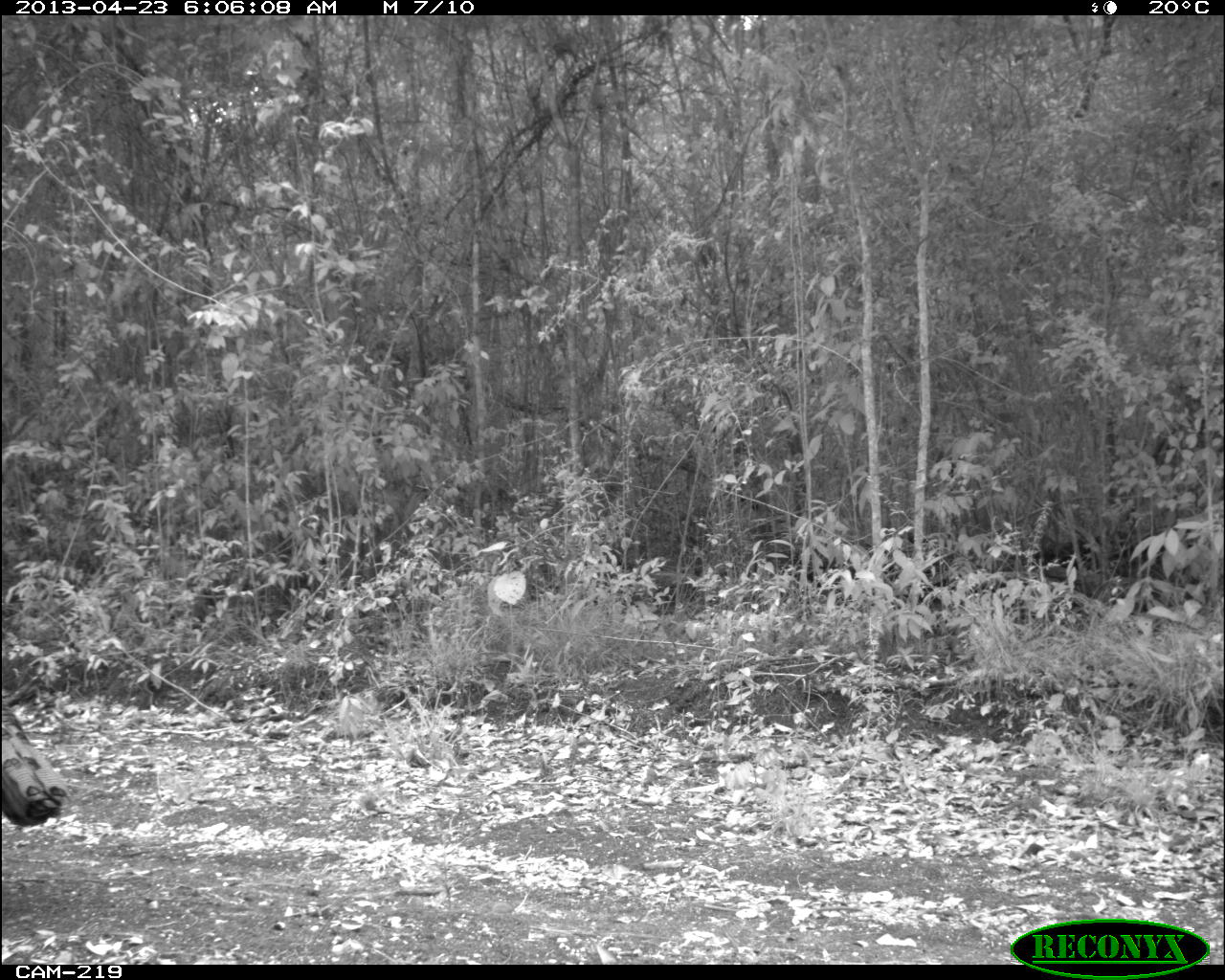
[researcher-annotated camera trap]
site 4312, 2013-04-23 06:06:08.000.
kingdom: Animalia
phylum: Chordata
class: Aves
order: Galliformes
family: Phasianidae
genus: Meleagris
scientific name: Meleagris ocellata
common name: ocellated turkey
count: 1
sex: male